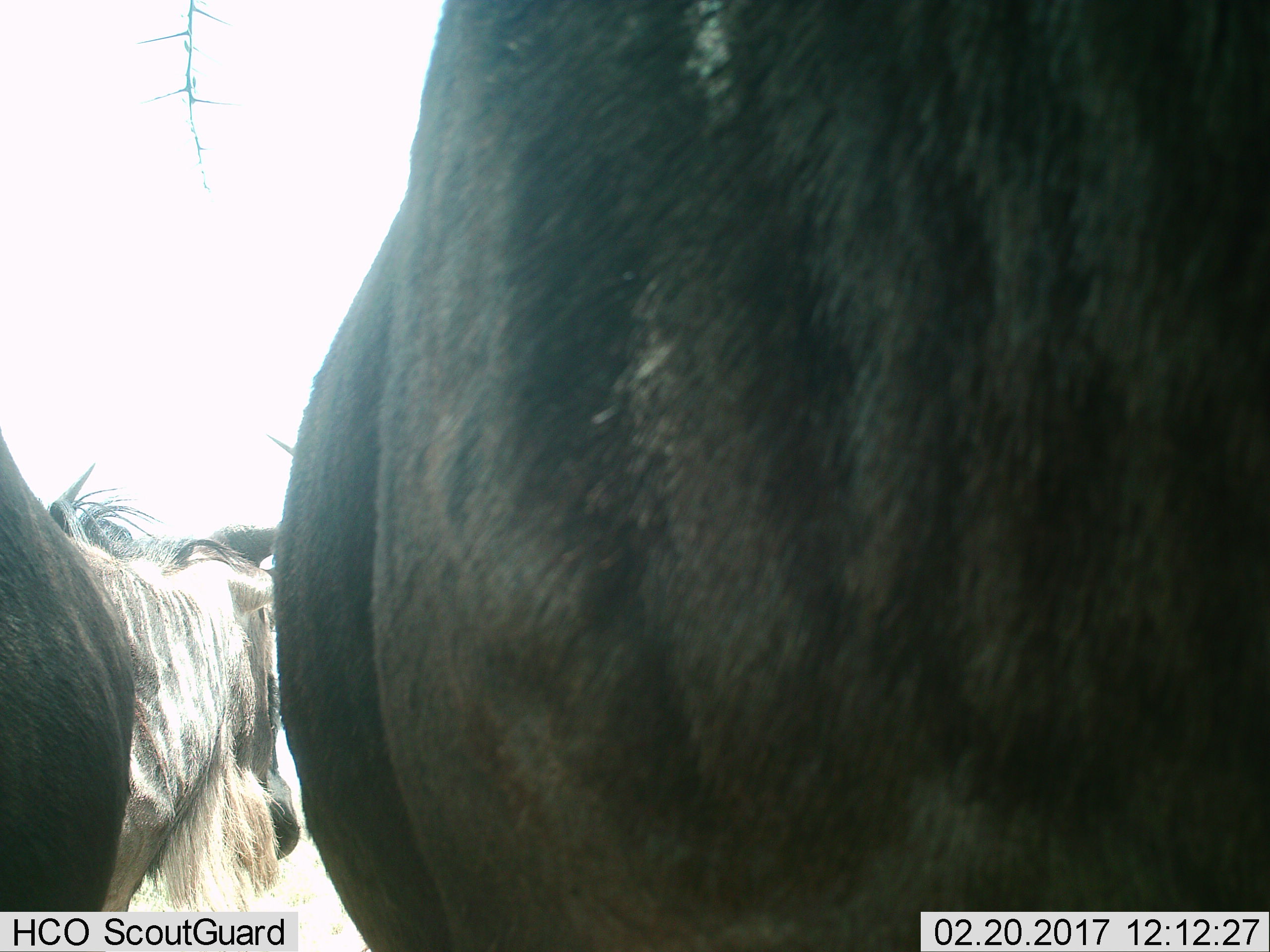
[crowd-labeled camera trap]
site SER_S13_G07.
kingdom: Animalia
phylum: Chordata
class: Mammalia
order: Artiodactyla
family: Bovidae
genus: Connochaetes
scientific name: Connochaetes taurinus taurinus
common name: blue wildebeest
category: wildebeestblue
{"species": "wildebeestblue (blue wildebeest) (Connochaetes taurinus taurinus)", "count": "2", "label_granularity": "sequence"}